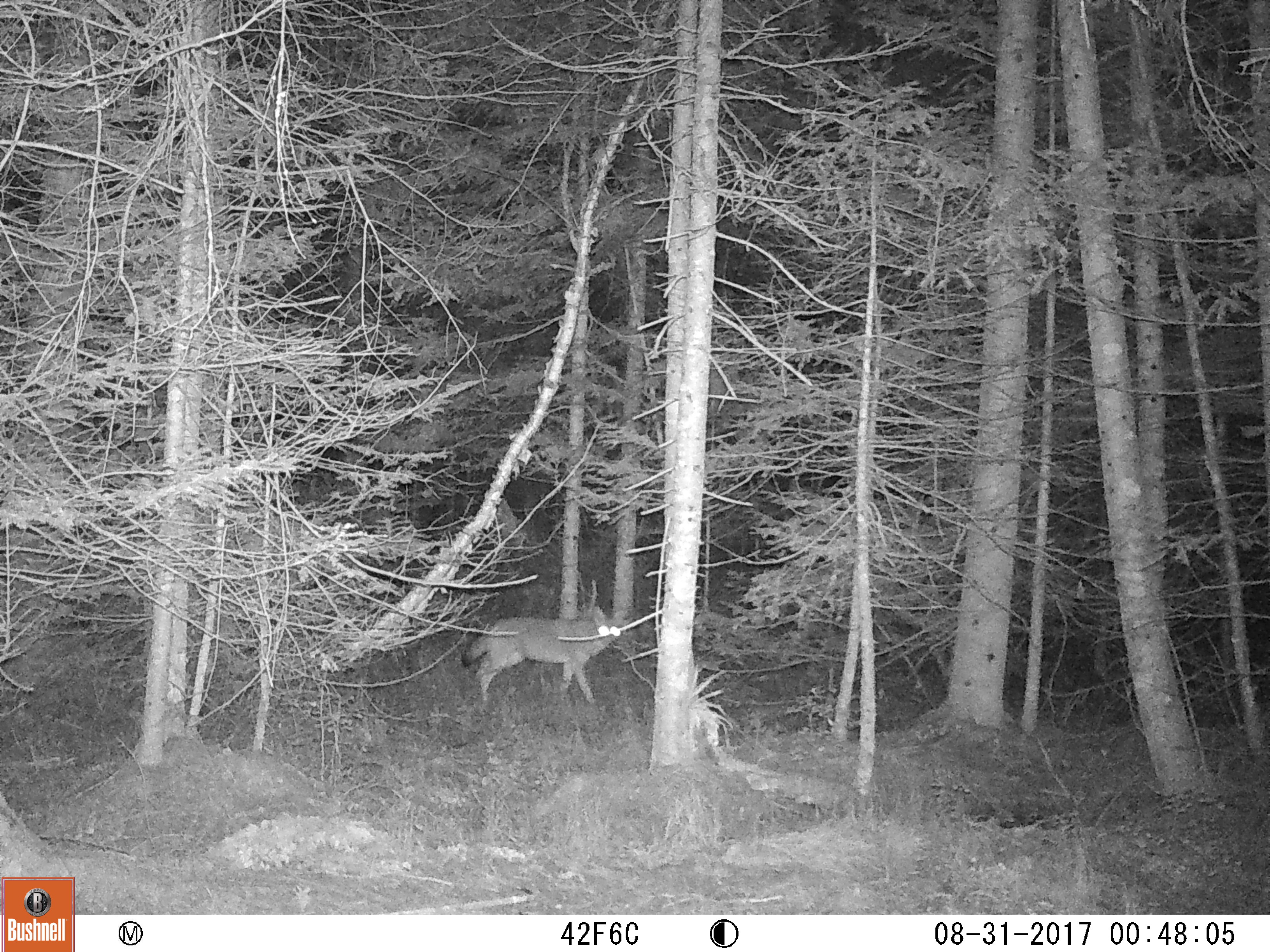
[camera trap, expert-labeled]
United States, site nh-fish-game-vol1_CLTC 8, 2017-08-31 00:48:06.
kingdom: Animalia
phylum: Chordata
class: Mammalia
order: Carnivora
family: Canidae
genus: Canis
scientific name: Canis latrans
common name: coyote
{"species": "coyote (Canis latrans)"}